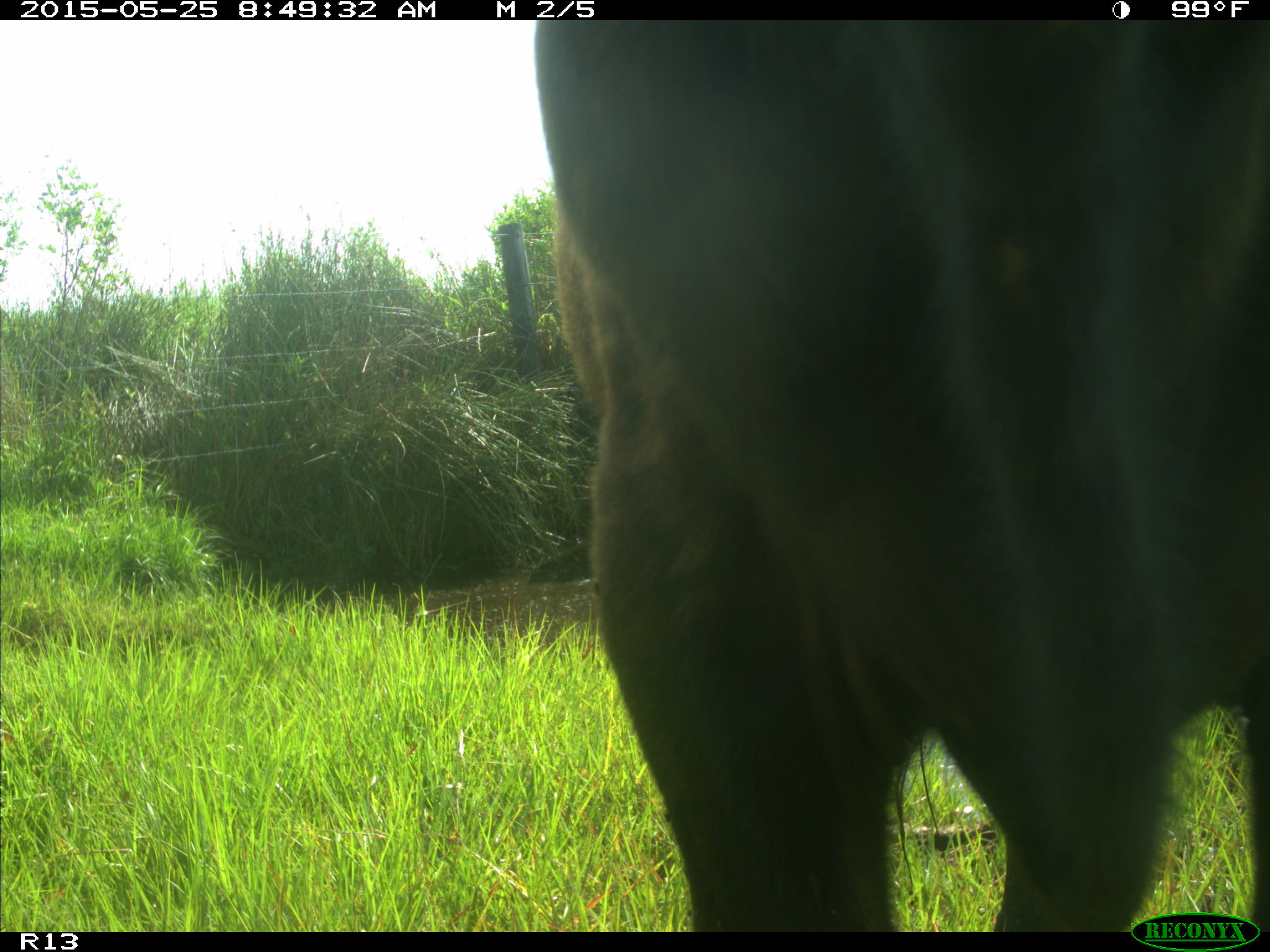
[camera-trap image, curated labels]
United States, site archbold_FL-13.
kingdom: Animalia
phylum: Chordata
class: Mammalia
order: Artiodactyla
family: Bovidae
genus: Bos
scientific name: Bos taurus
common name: domestic cow